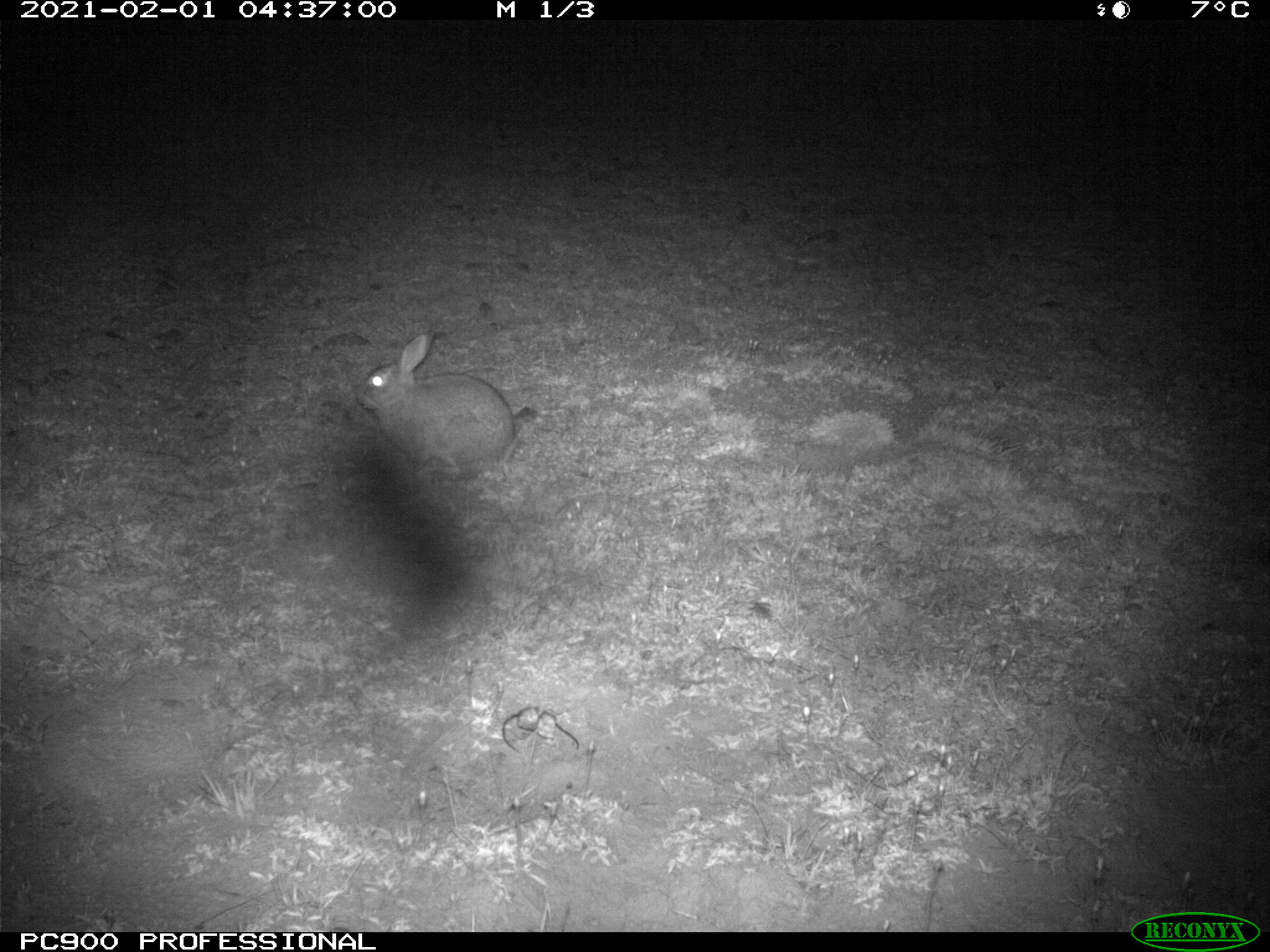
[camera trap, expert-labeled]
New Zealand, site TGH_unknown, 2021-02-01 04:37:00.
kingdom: Animalia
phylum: Chordata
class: Mammalia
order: Lagomorpha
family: Leporidae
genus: Oryctolagus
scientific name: Oryctolagus cuniculus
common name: european rabbit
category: rabbit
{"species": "rabbit (european rabbit) (Oryctolagus cuniculus)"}